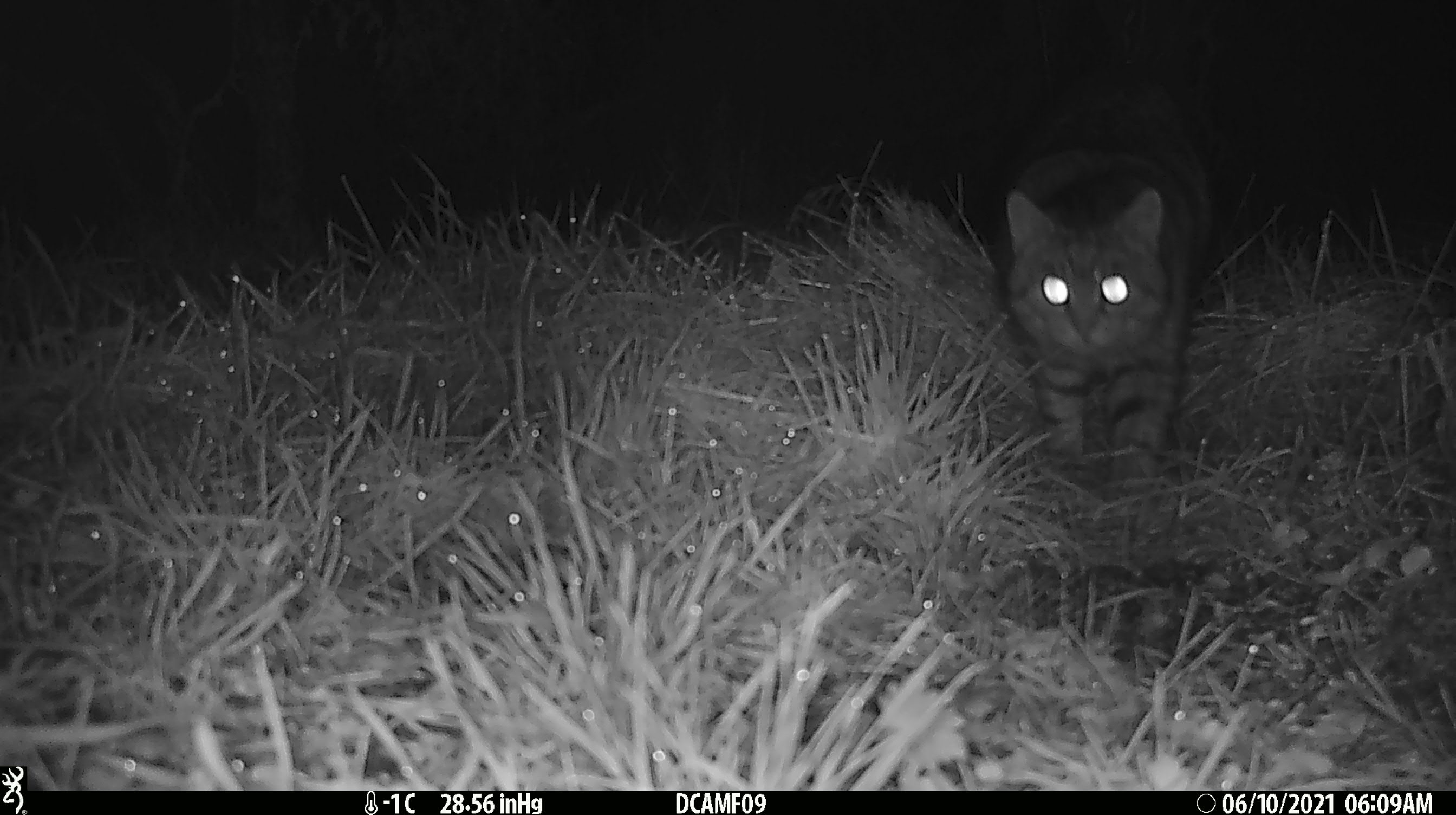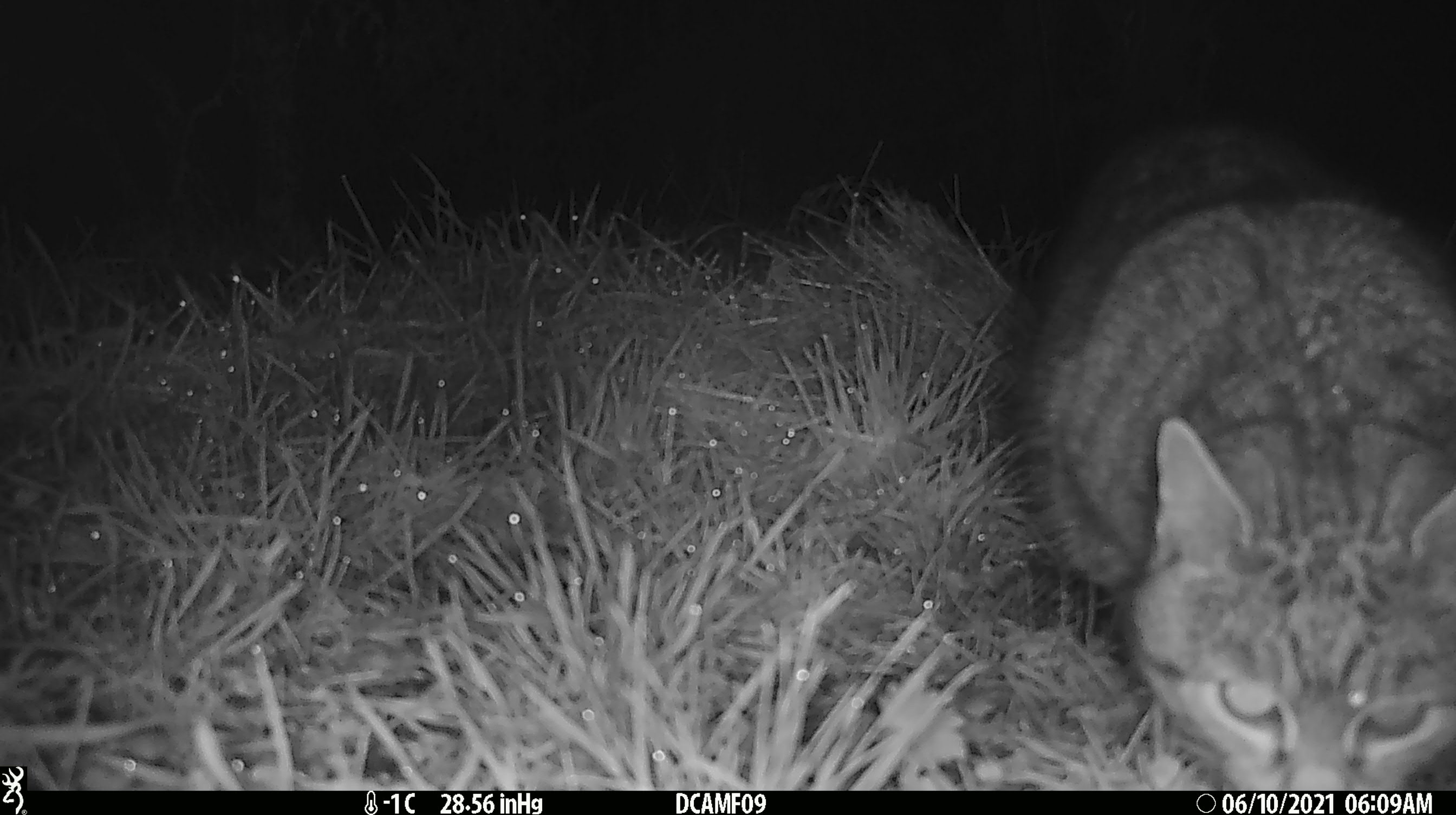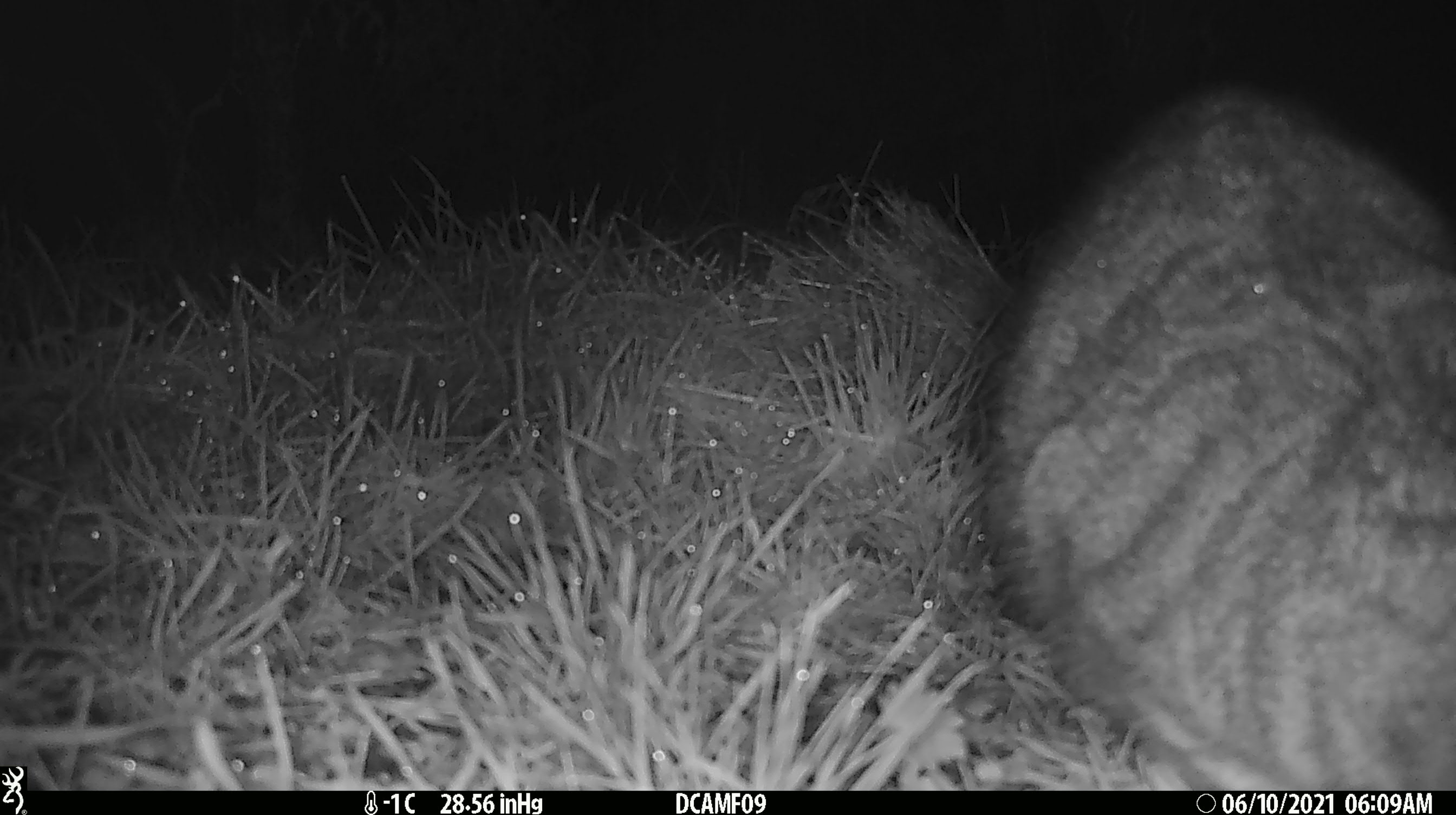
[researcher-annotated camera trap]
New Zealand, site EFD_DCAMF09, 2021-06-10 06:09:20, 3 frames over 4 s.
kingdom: Animalia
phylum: Chordata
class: Mammalia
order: Carnivora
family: Felidae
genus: Felis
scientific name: Felis catus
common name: domestic cat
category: cat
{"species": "cat (domestic cat) (Felis catus)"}